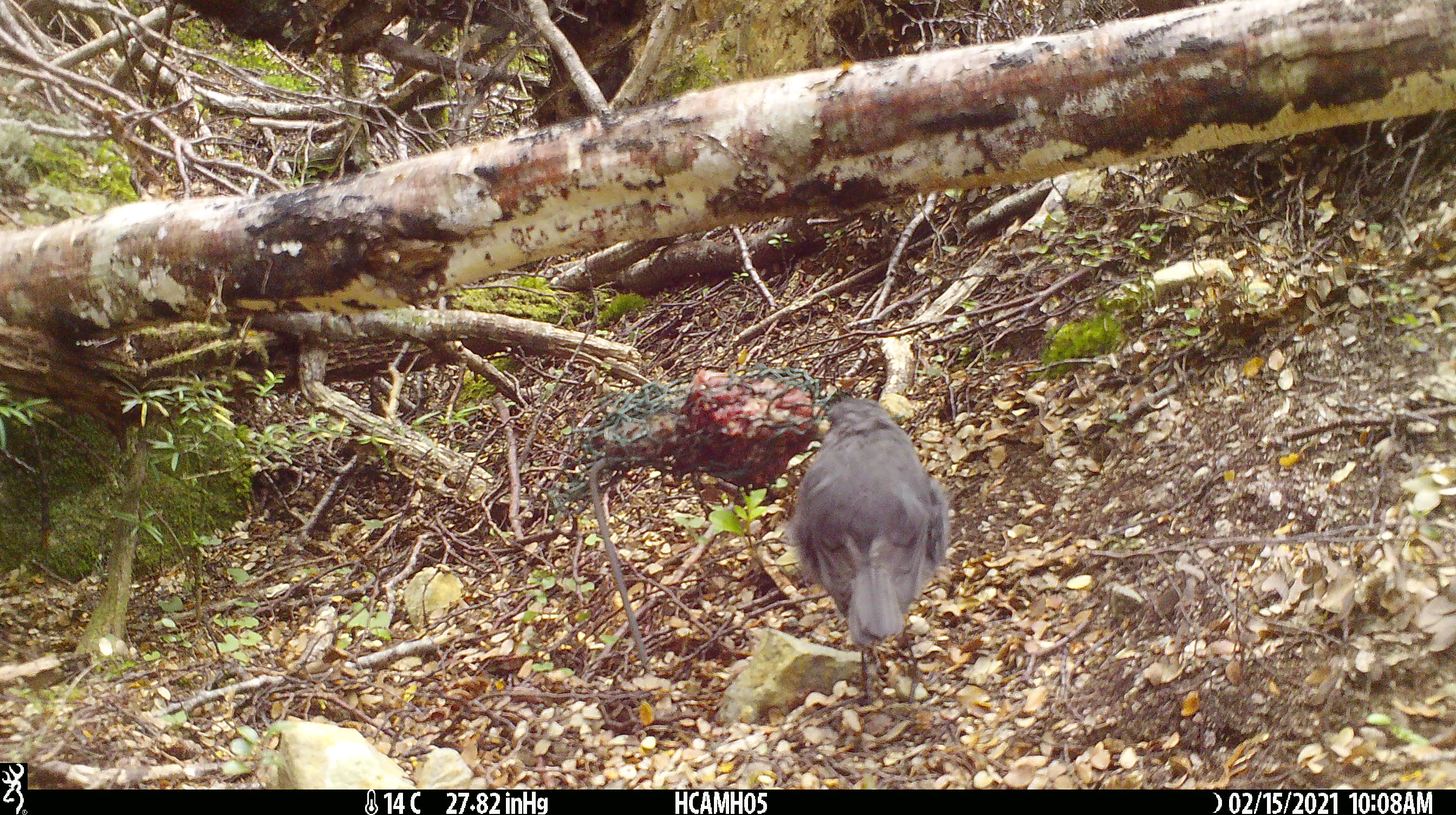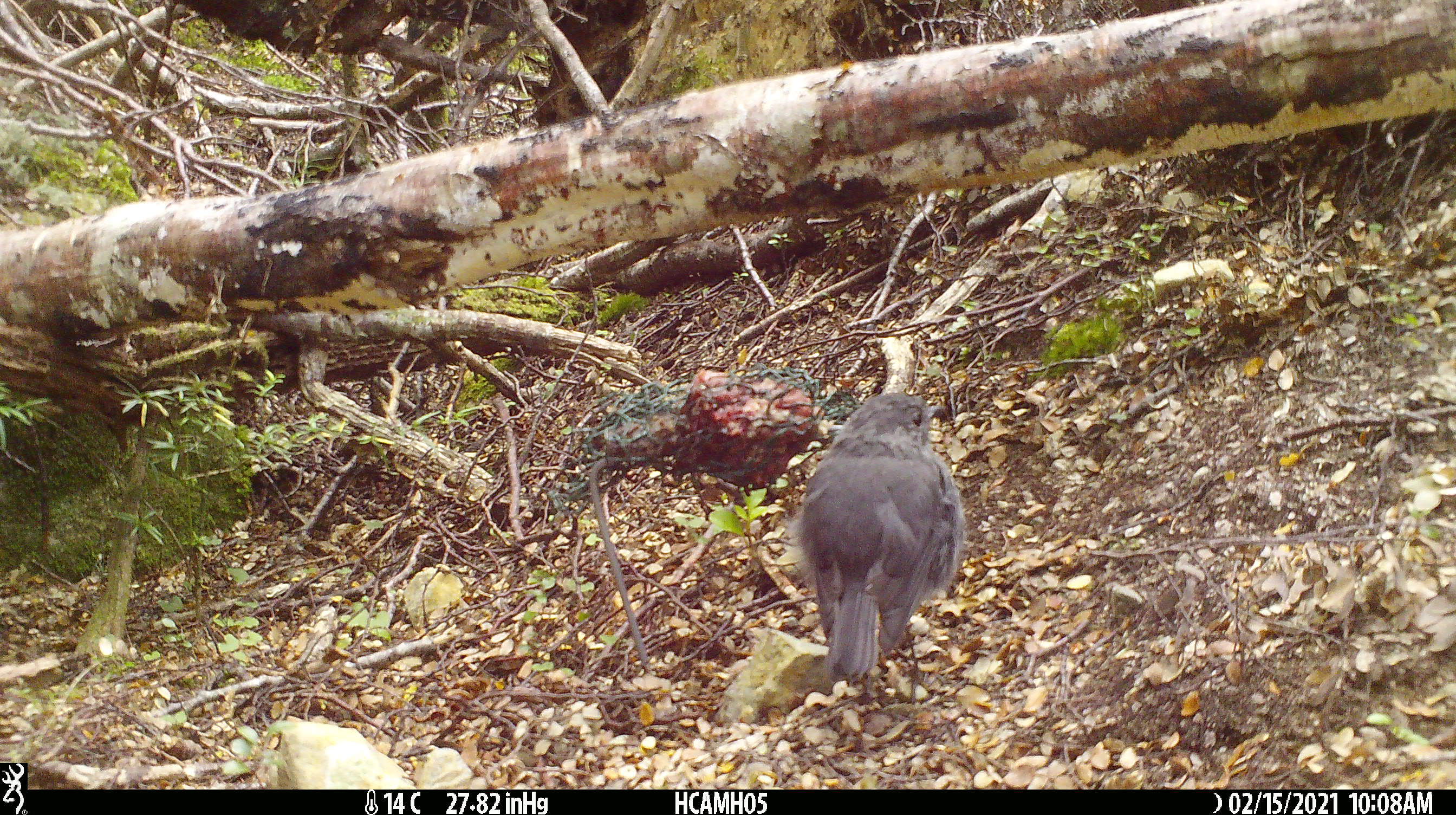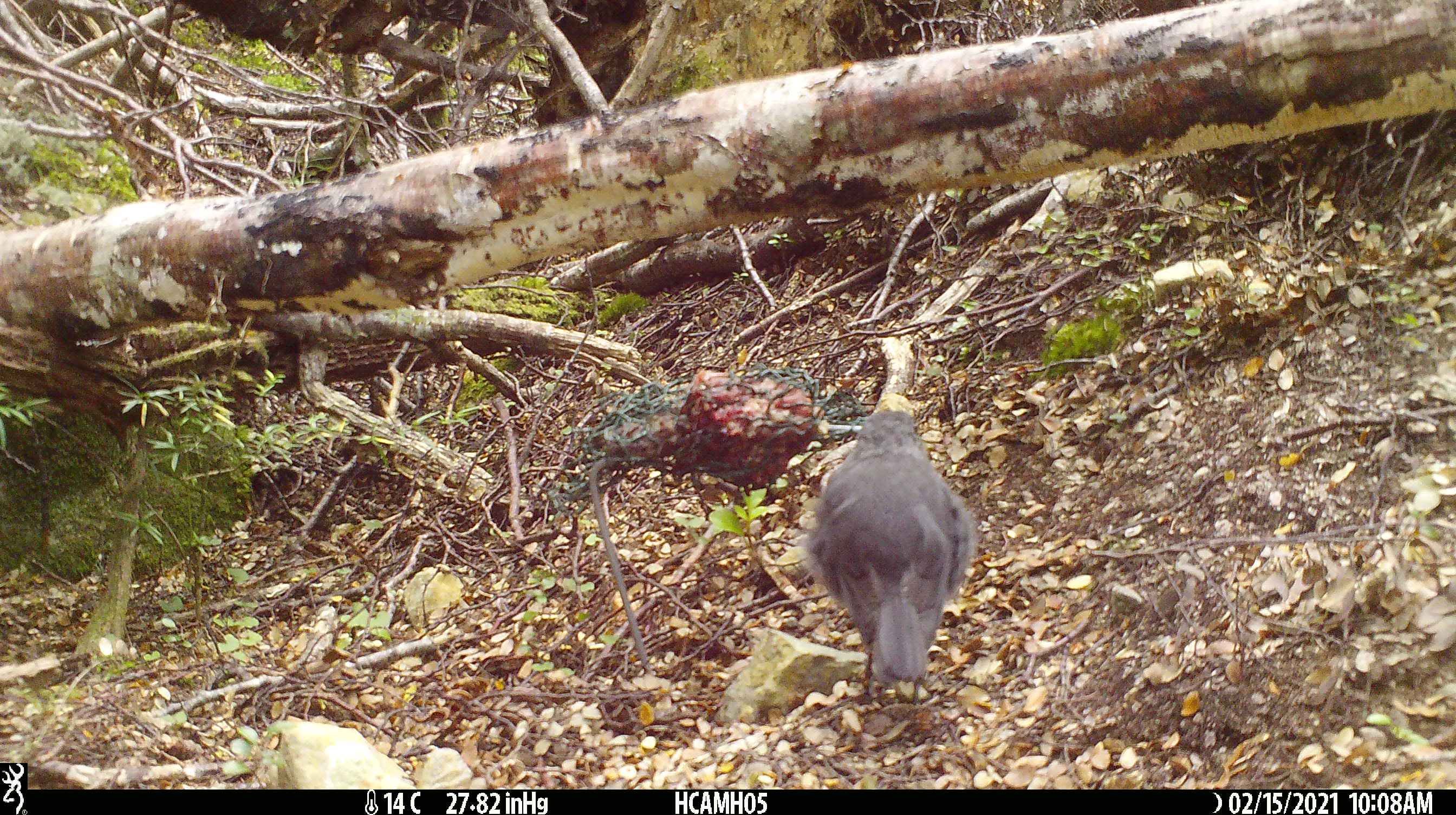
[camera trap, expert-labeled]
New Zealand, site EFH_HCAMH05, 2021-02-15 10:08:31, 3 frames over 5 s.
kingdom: Animalia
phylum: Chordata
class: Aves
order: Passeriformes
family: Petroicidae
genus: Petroica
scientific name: Petroica australis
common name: new zealand robin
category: robin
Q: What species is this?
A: Robin (new zealand robin) (Petroica australis).